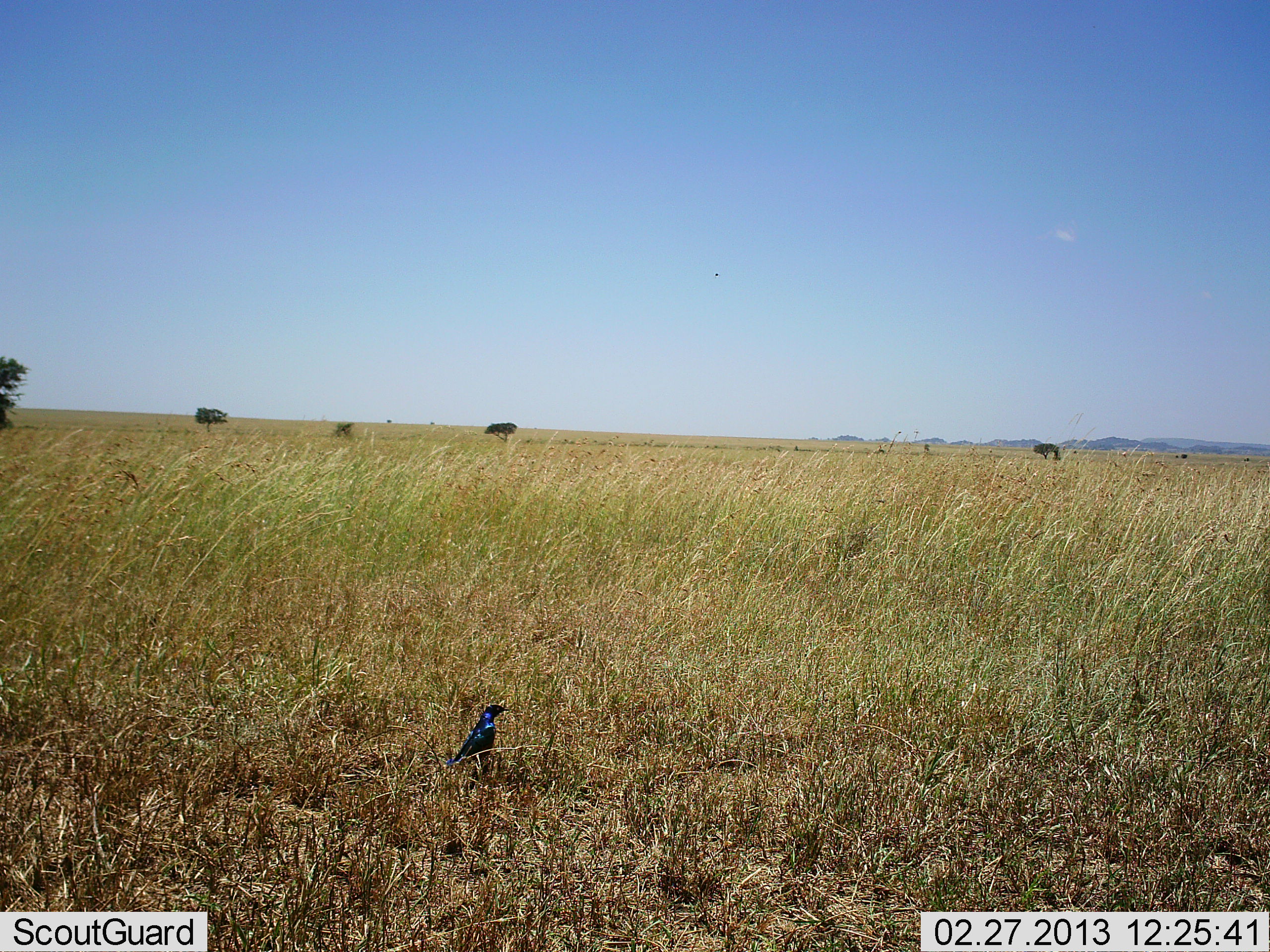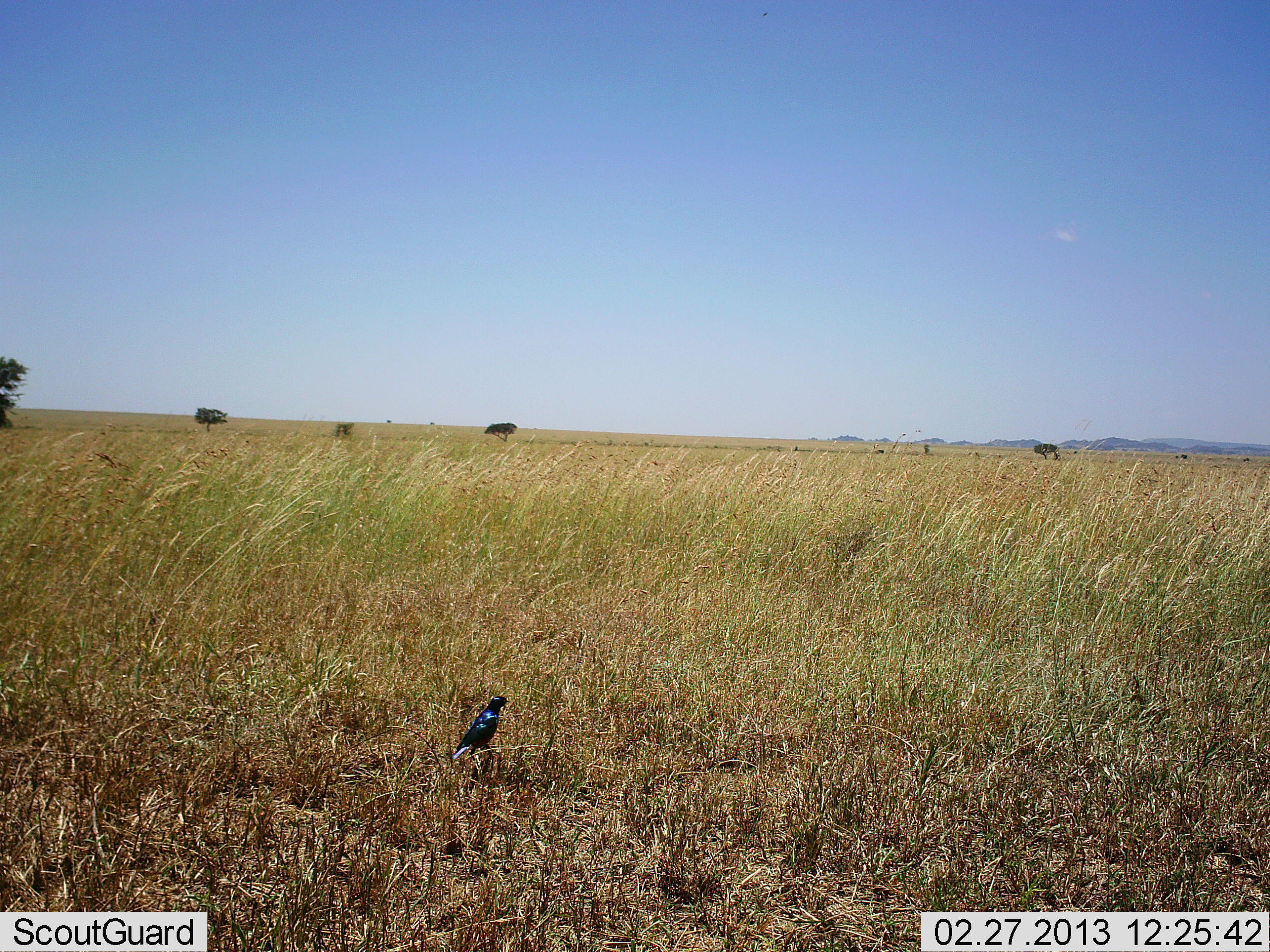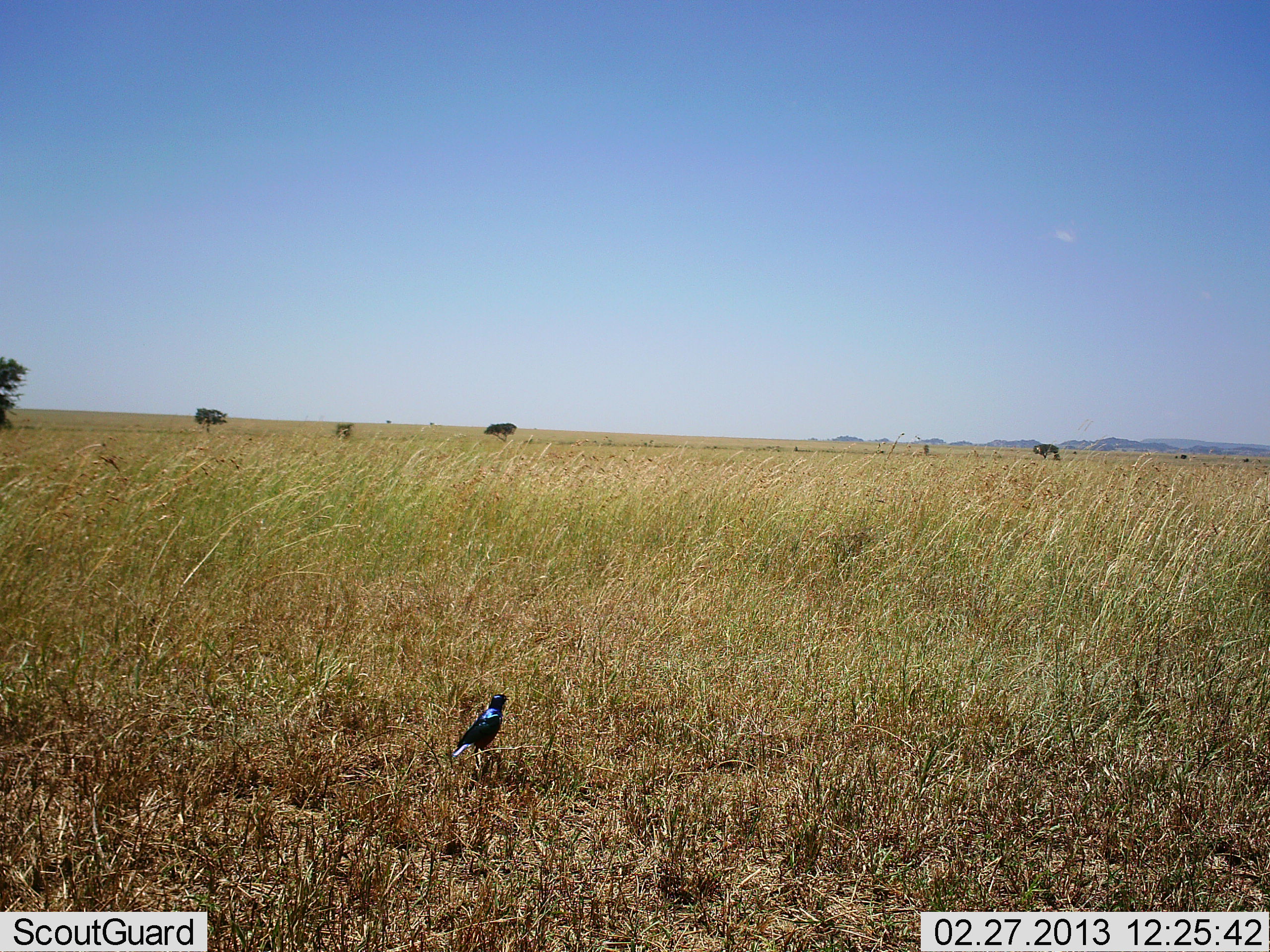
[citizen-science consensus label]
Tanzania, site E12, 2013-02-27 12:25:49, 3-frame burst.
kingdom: Animalia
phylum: Chordata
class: Aves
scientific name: Aves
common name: bird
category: otherbird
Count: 1.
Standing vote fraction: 91%.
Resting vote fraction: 11%.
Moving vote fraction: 0%.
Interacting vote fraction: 0%.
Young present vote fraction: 0%.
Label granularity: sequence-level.